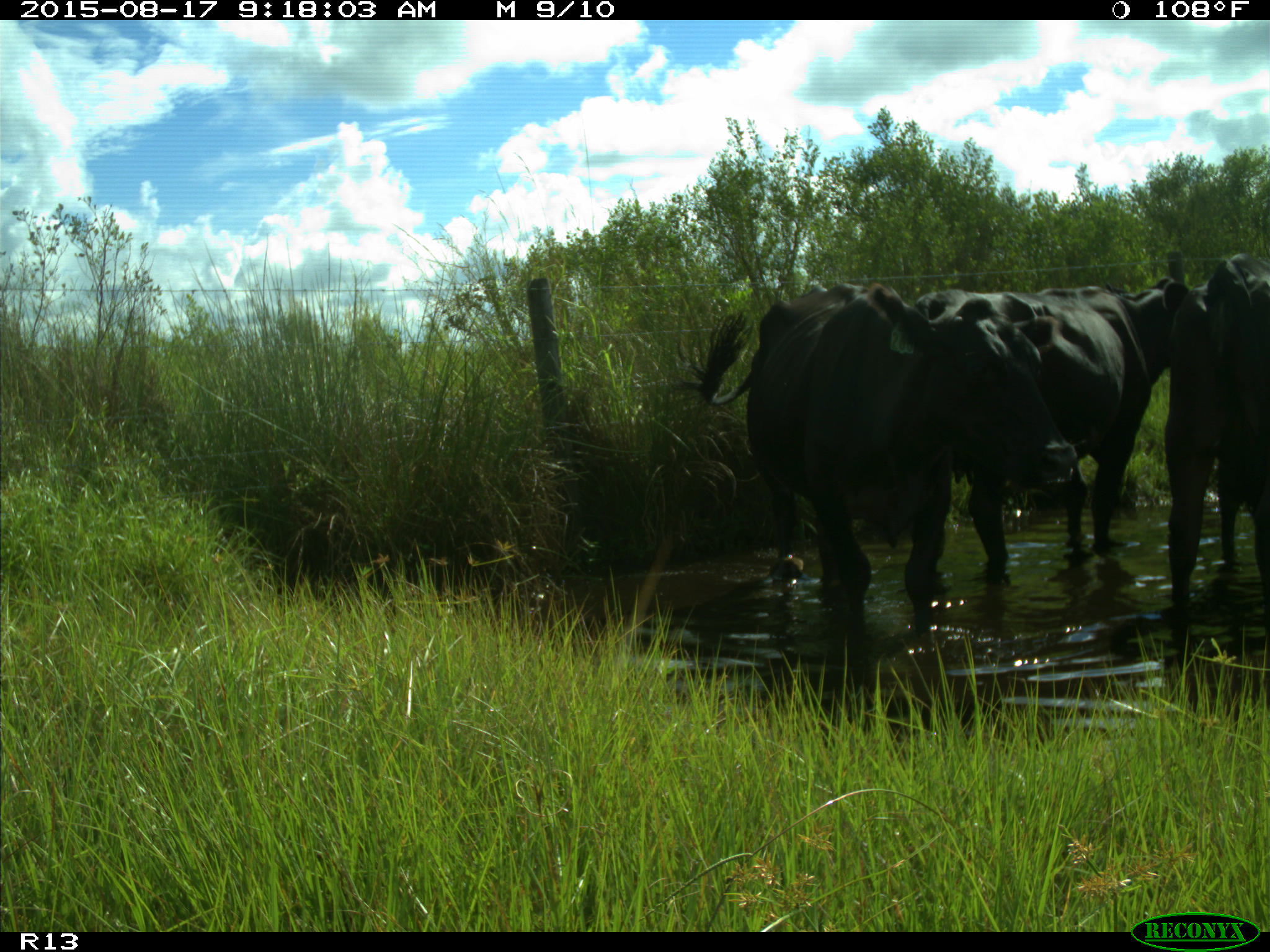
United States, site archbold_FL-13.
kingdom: Animalia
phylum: Chordata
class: Mammalia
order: Artiodactyla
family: Bovidae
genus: Bos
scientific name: Bos taurus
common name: domestic cow